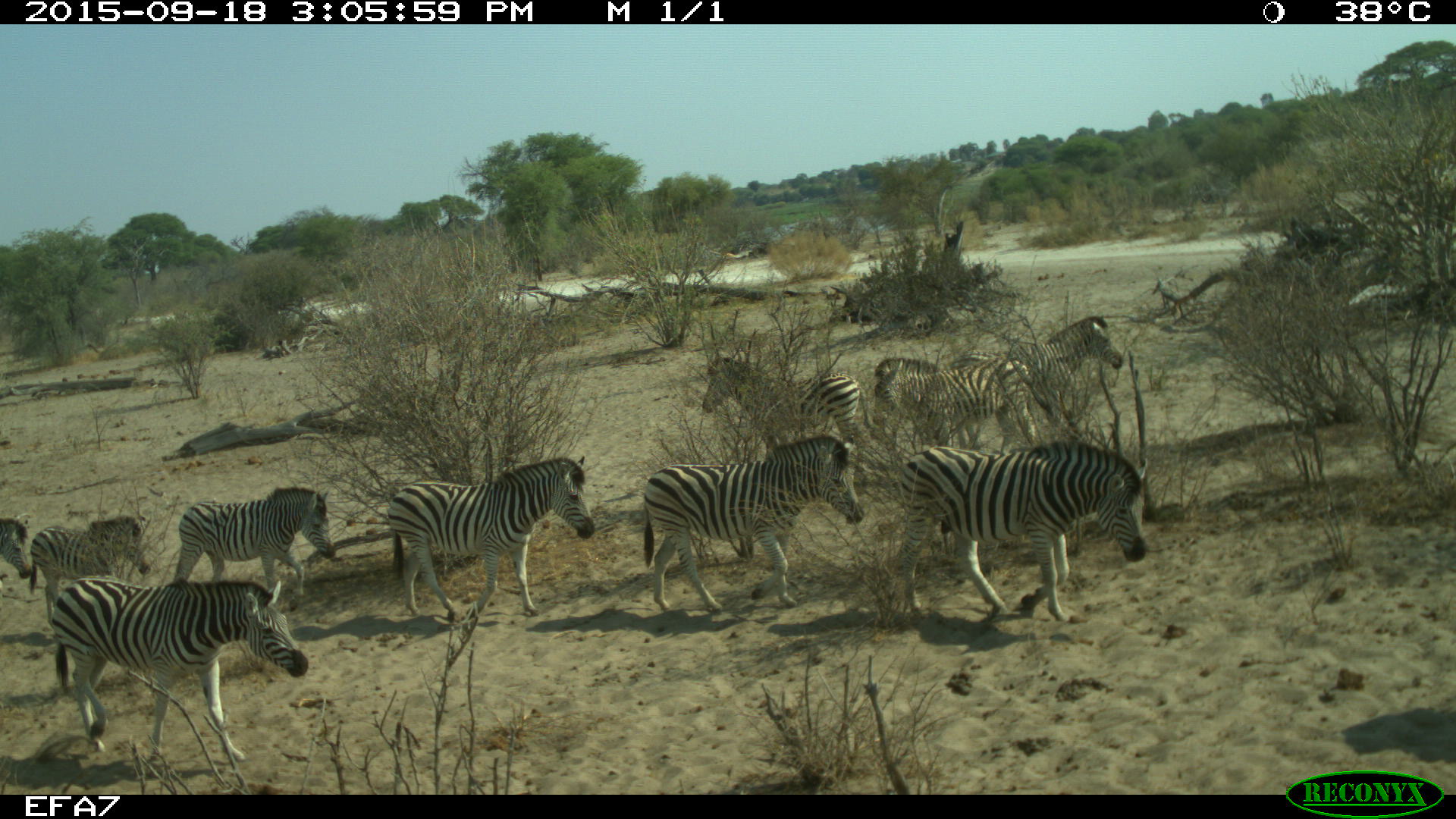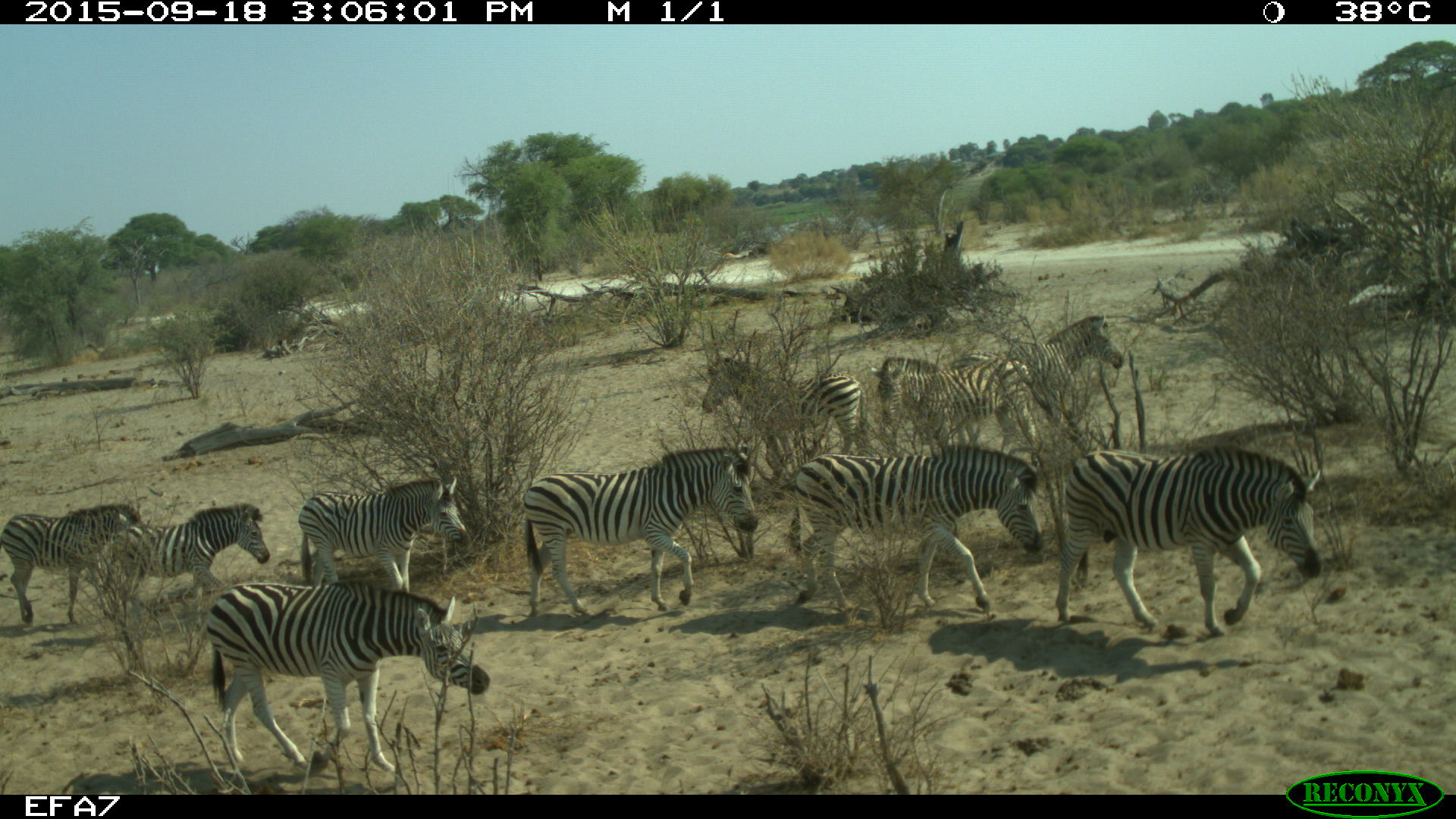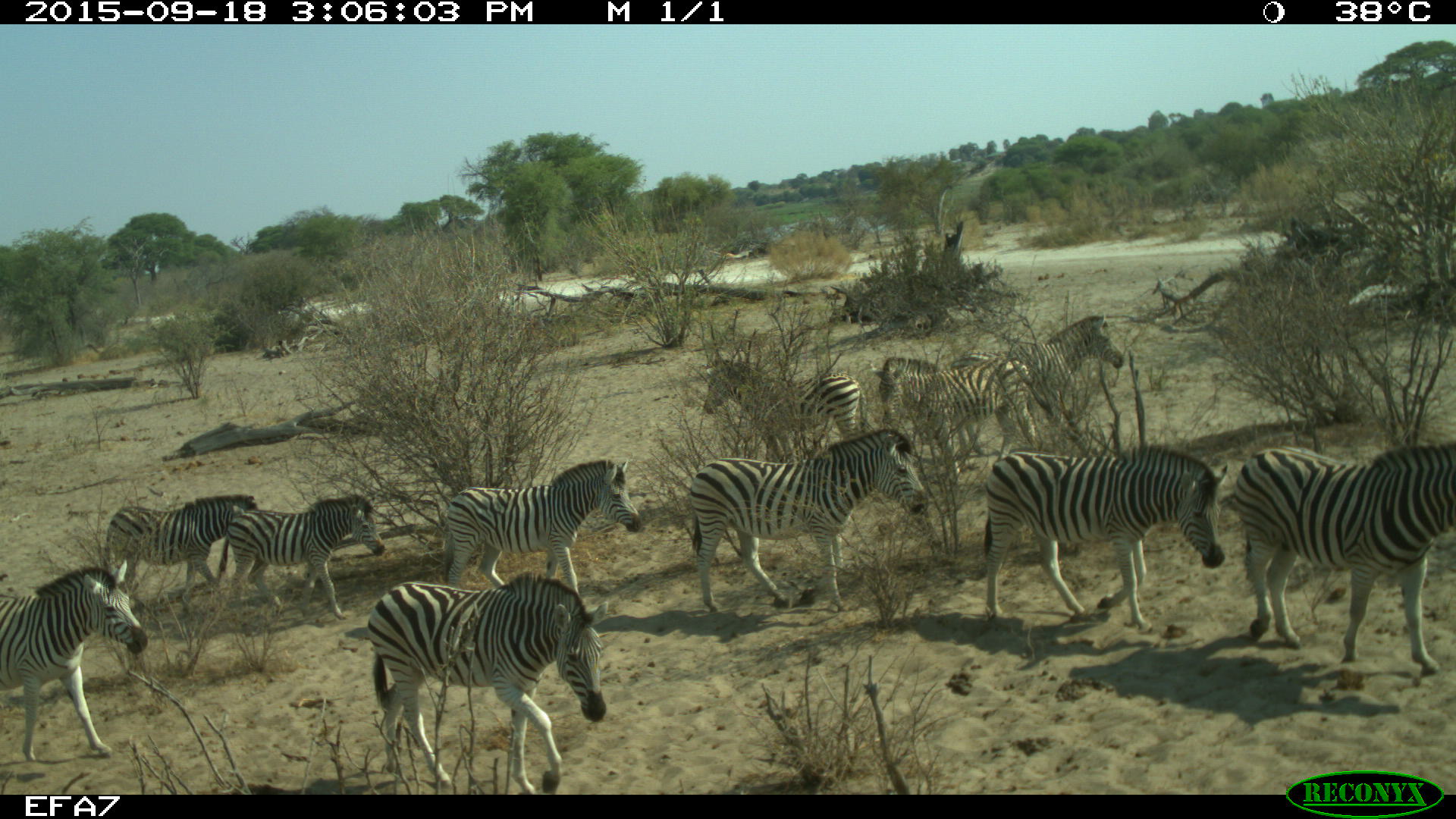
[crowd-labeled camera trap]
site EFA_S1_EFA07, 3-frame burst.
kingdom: Animalia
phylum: Chordata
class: Mammalia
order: Perissodactyla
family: Equidae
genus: Equus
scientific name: Equus quagga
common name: plains zebra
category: zebraplains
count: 9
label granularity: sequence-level